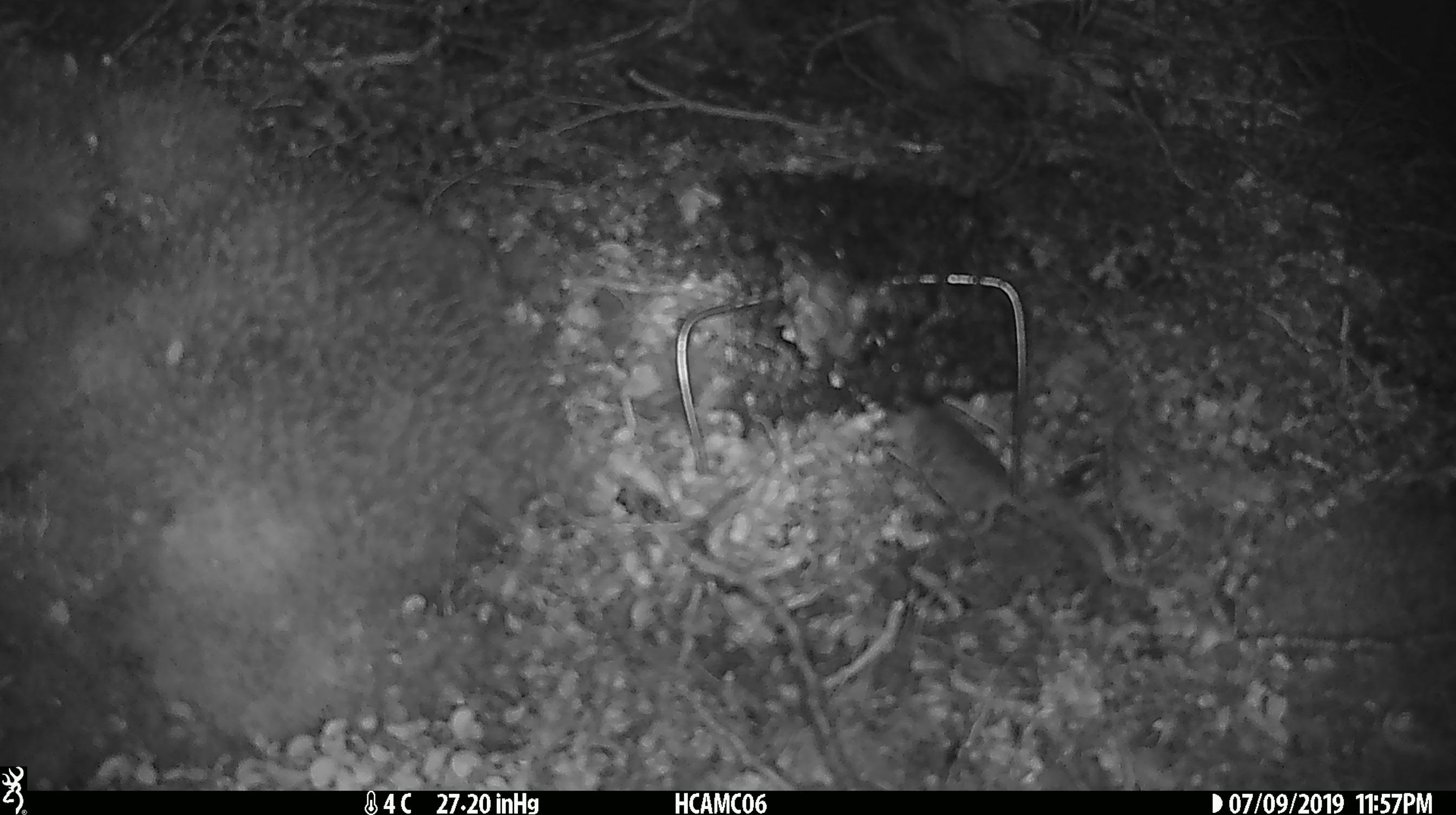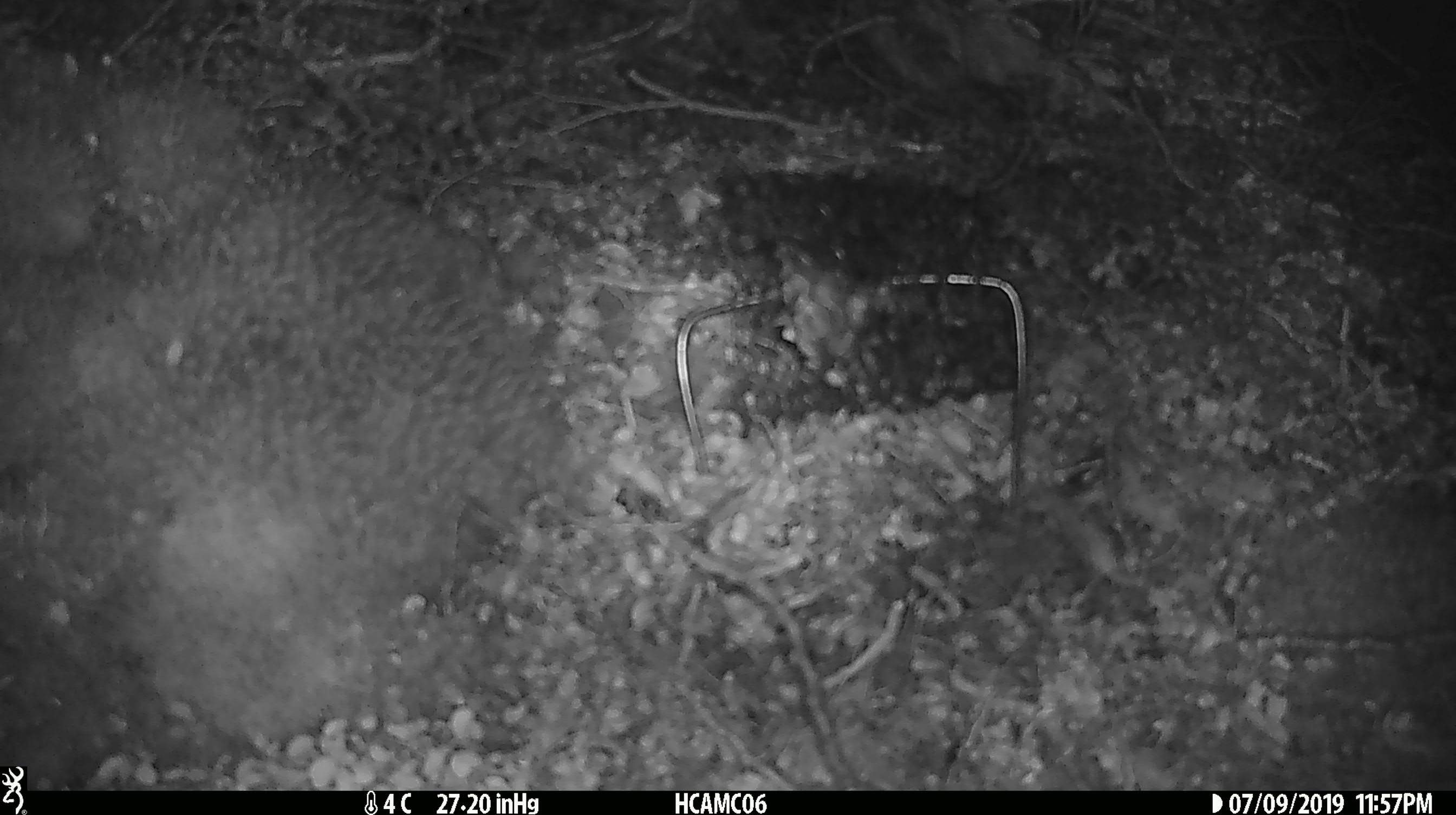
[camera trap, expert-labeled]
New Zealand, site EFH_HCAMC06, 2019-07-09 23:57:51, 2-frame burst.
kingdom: Animalia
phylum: Chordata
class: Mammalia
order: Rodentia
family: Muridae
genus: Mus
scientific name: Mus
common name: mouse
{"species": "mouse (Mus)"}